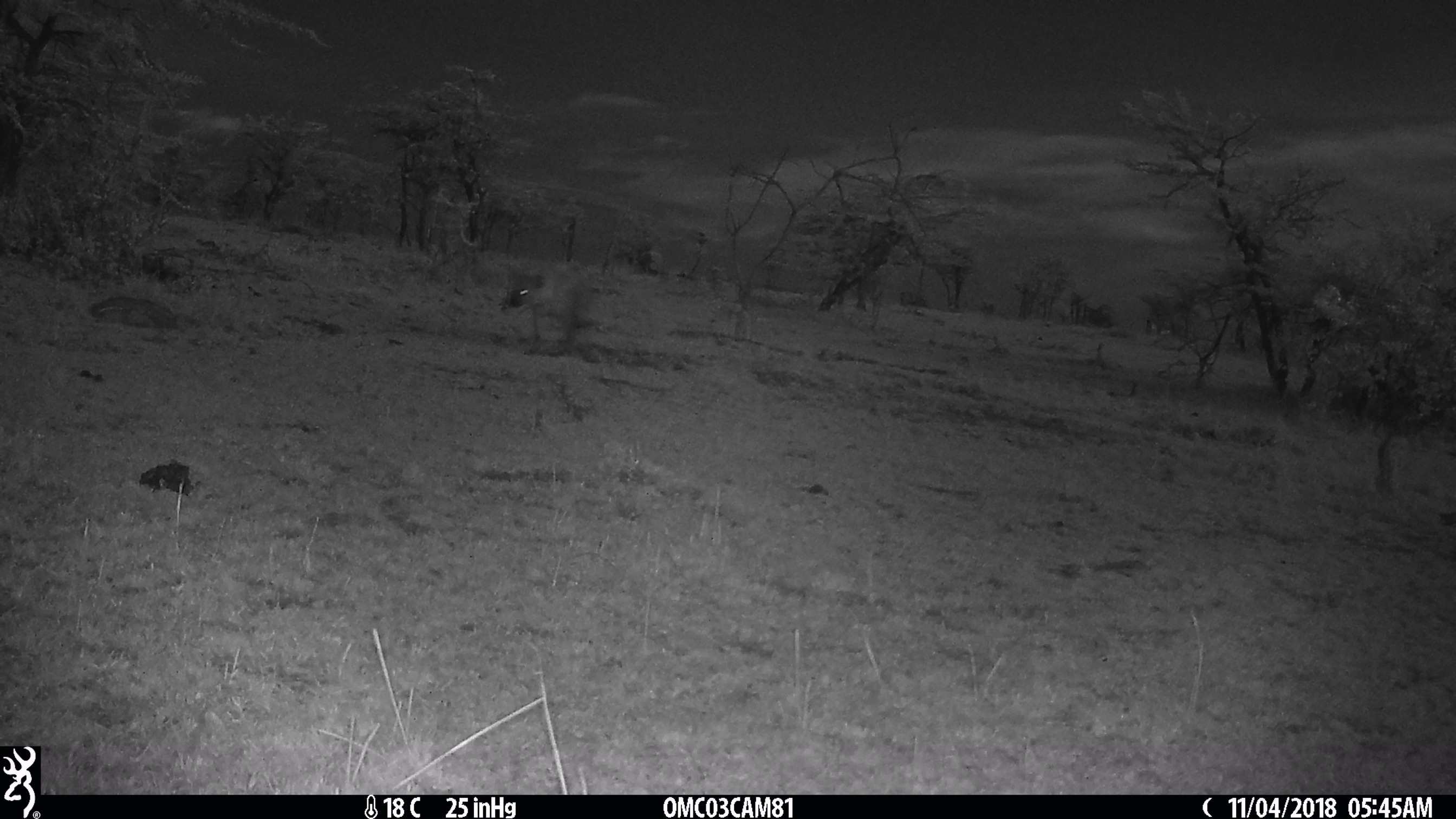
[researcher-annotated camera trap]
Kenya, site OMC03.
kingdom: Animalia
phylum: Chordata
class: Mammalia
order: Carnivora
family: Hyaenidae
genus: Crocuta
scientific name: Crocuta crocuta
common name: spotted hyena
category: hyena spotted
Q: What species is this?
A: Hyena spotted (spotted hyena) (Crocuta crocuta).